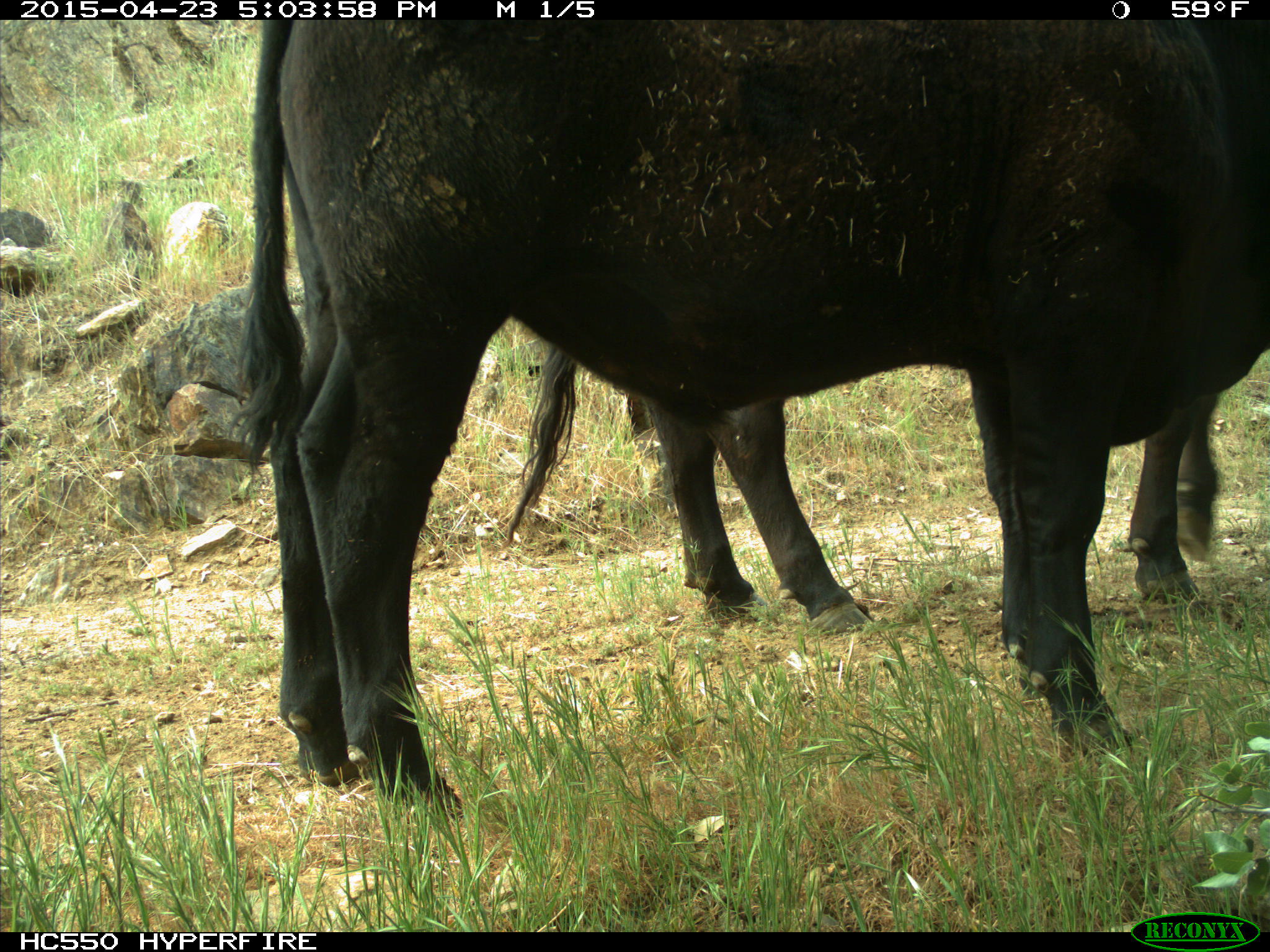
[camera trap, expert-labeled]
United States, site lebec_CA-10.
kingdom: Animalia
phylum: Chordata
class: Mammalia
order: Artiodactyla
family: Bovidae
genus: Bos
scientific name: Bos taurus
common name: domestic cow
Bos taurus (domestic cow).